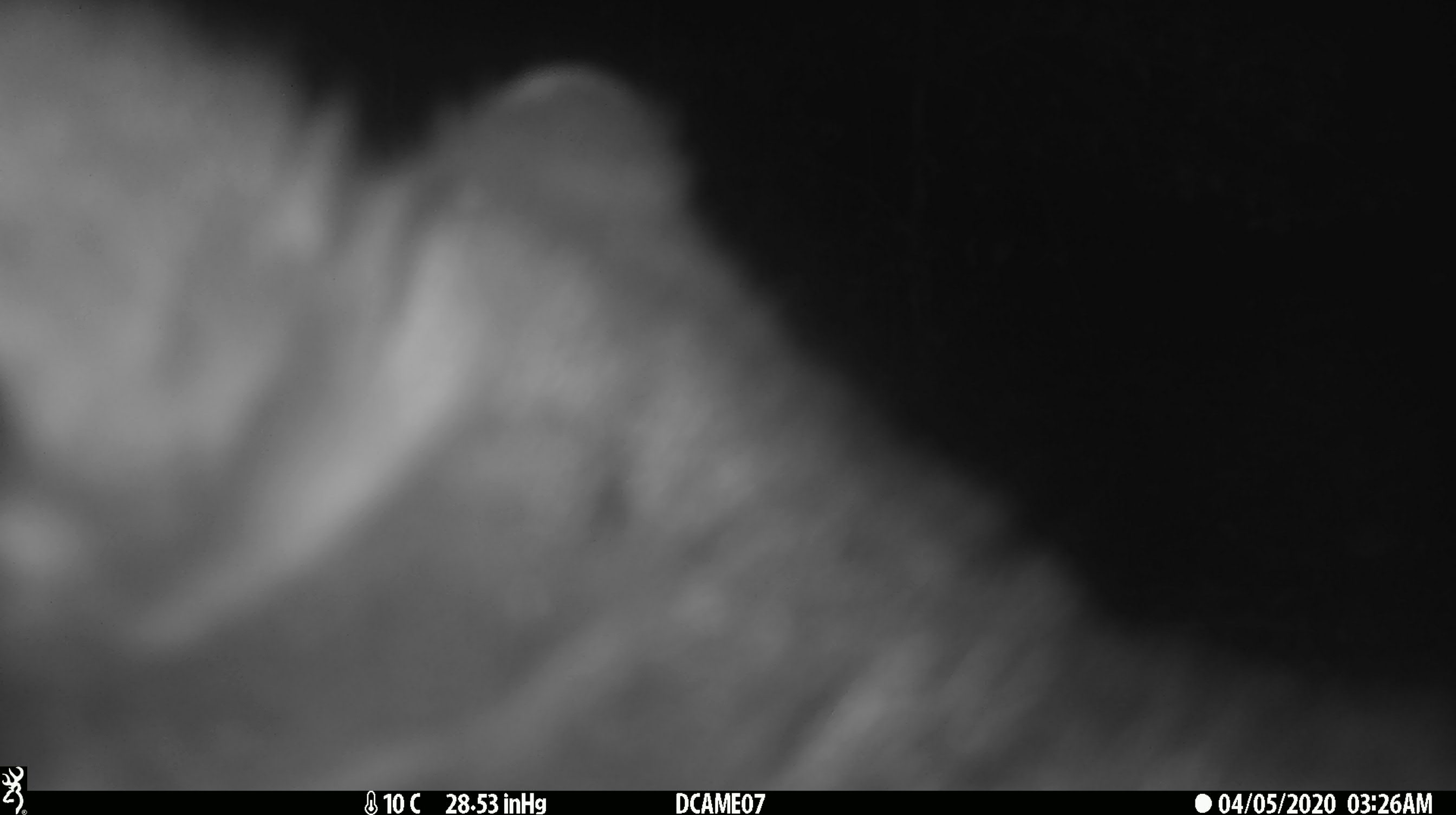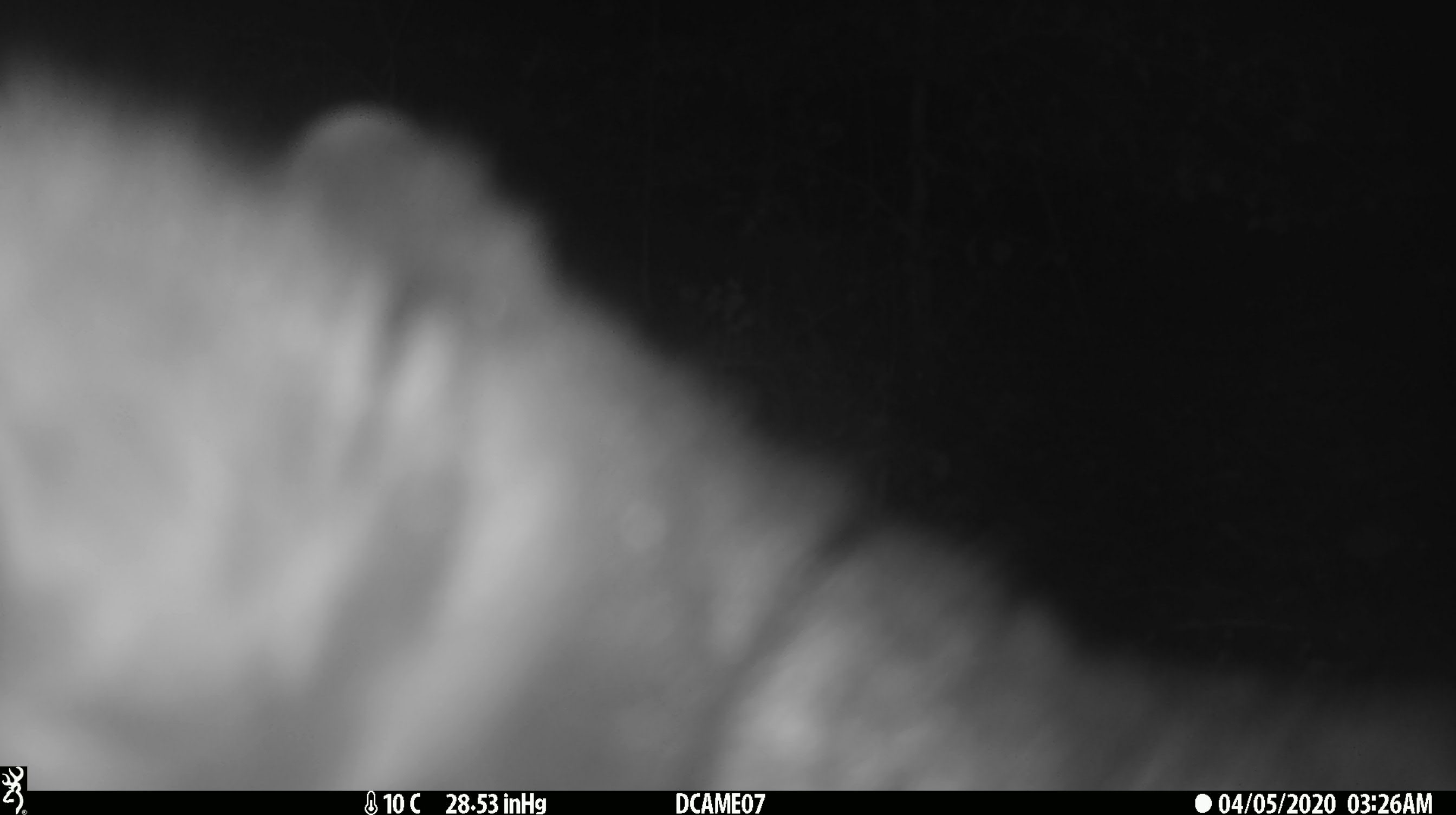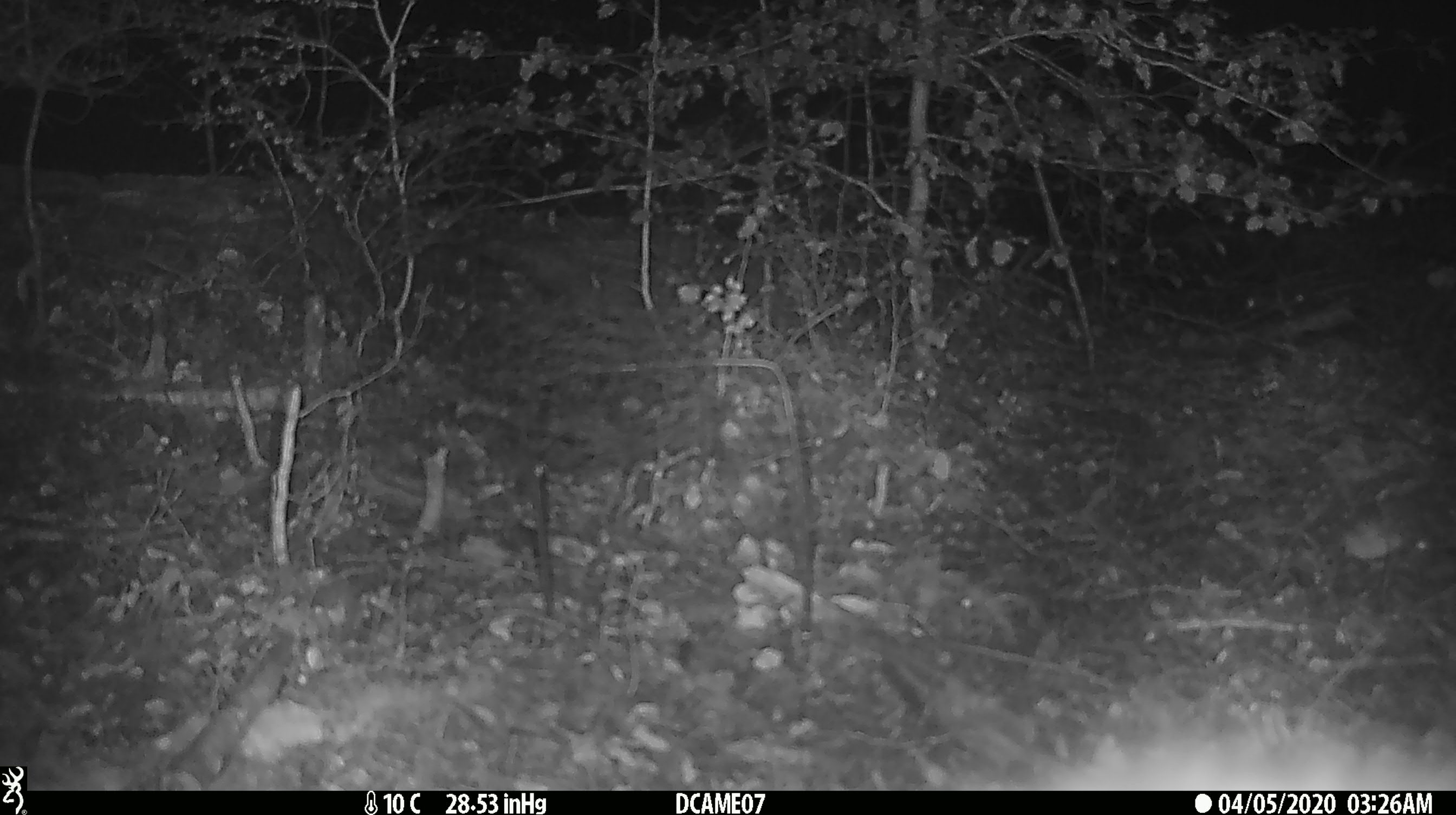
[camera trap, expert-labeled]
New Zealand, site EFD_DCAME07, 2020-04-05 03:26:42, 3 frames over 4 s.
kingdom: Animalia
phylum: Chordata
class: Mammalia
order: Diprotodontia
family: Phalangeridae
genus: Trichosurus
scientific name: Trichosurus vulpecula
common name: common brushtail possum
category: possum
Possum (common brushtail possum) (Trichosurus vulpecula).